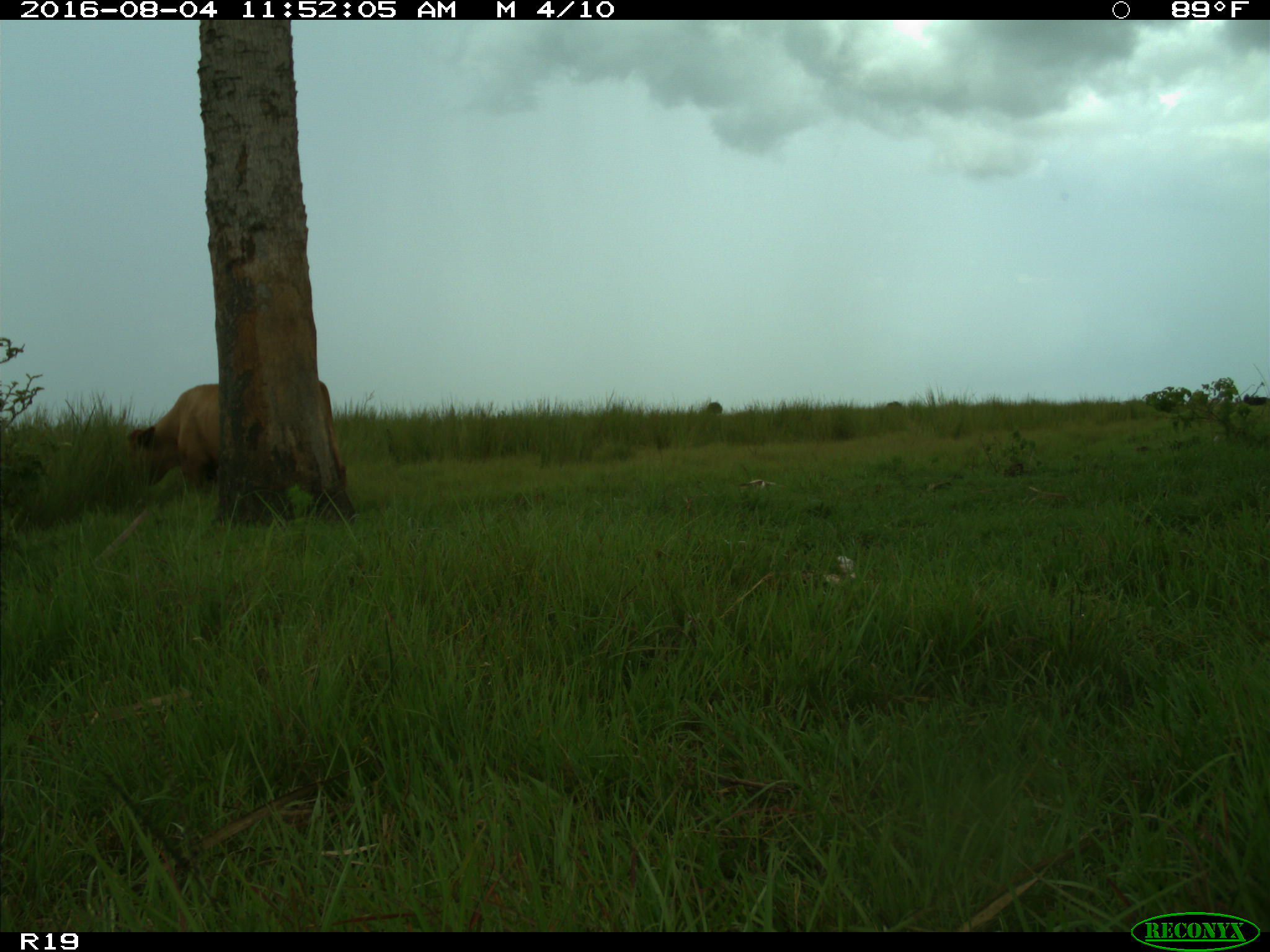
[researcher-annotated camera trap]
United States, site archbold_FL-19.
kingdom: Animalia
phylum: Chordata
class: Mammalia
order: Artiodactyla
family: Bovidae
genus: Bos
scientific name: Bos taurus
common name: domestic cow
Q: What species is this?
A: Bos taurus (domestic cow).